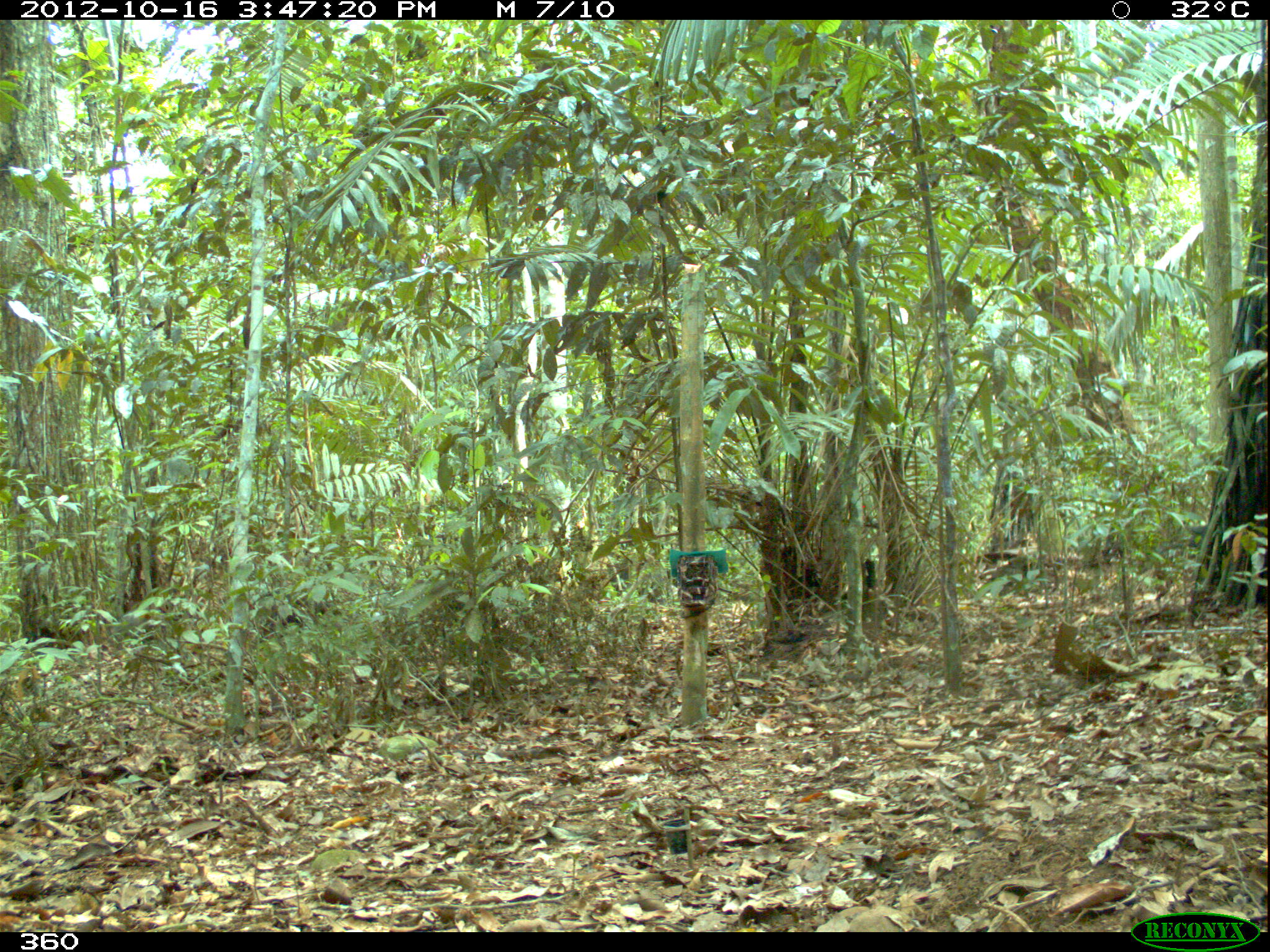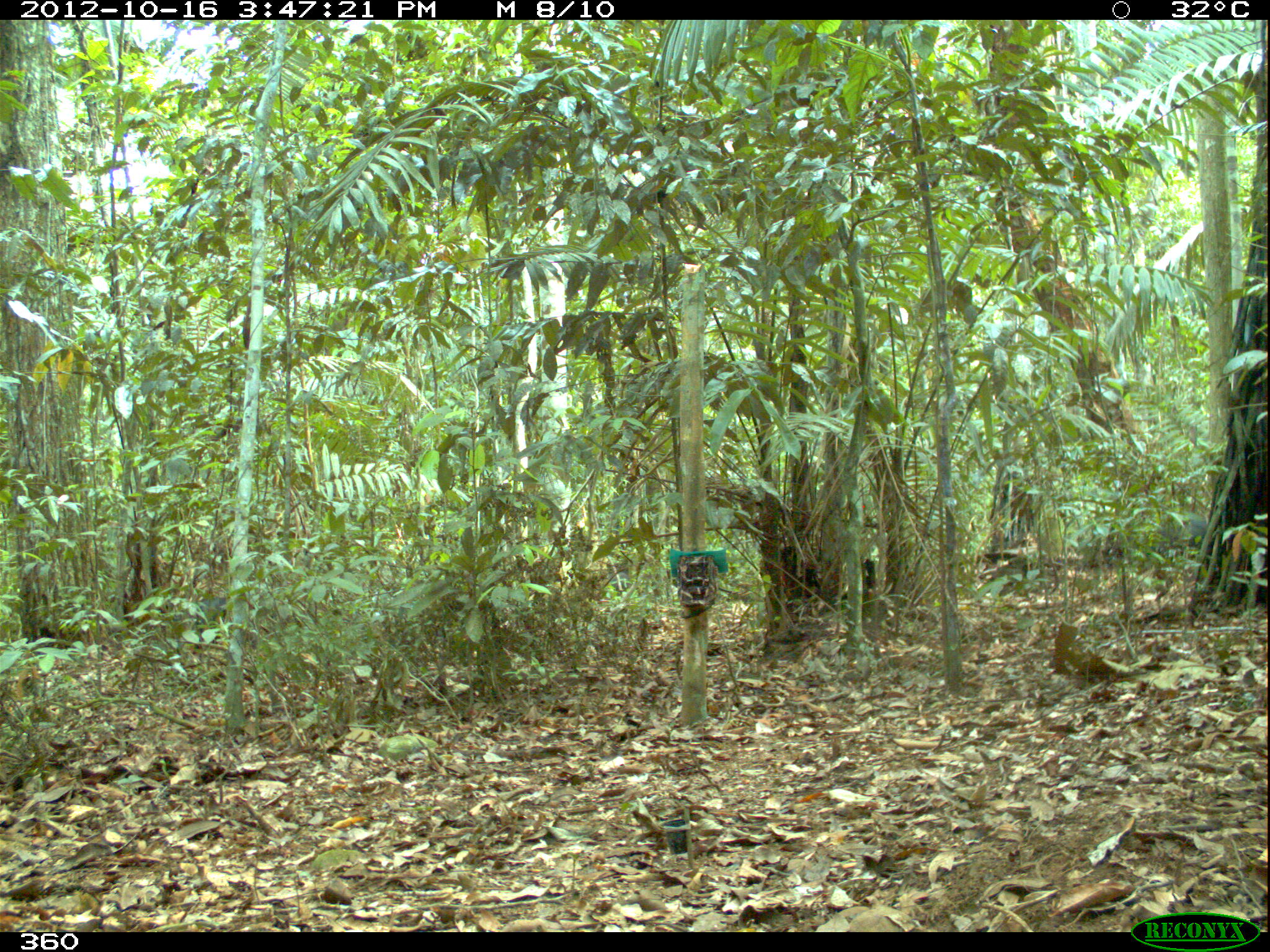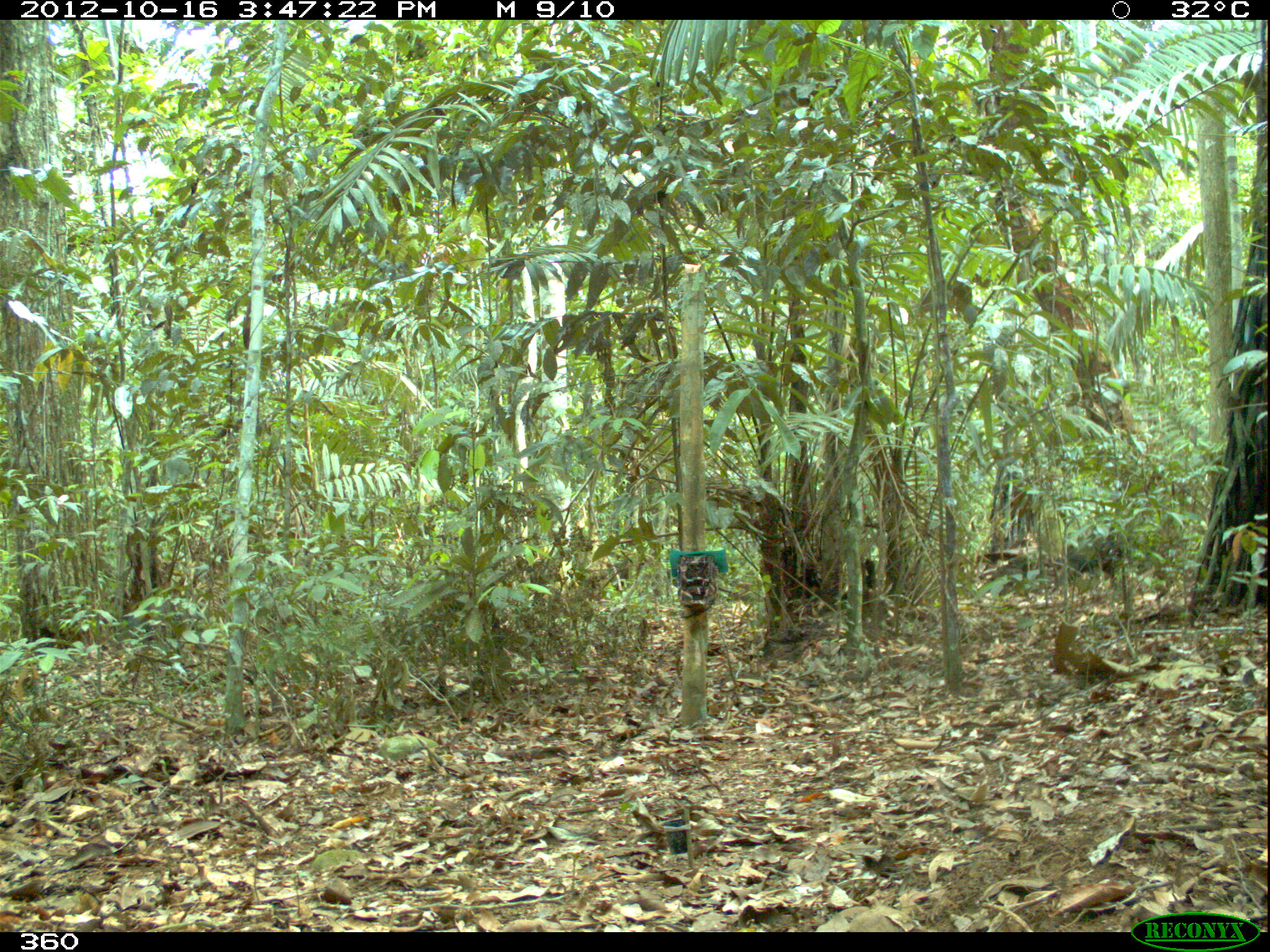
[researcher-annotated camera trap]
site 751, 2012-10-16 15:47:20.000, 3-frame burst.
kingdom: Animalia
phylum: Chordata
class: Mammalia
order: Artiodactyla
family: Tayassuidae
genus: Tayassu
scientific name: Tayassu pecari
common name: white-lipped peccary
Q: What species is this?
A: Tayassu pecari (white-lipped peccary).